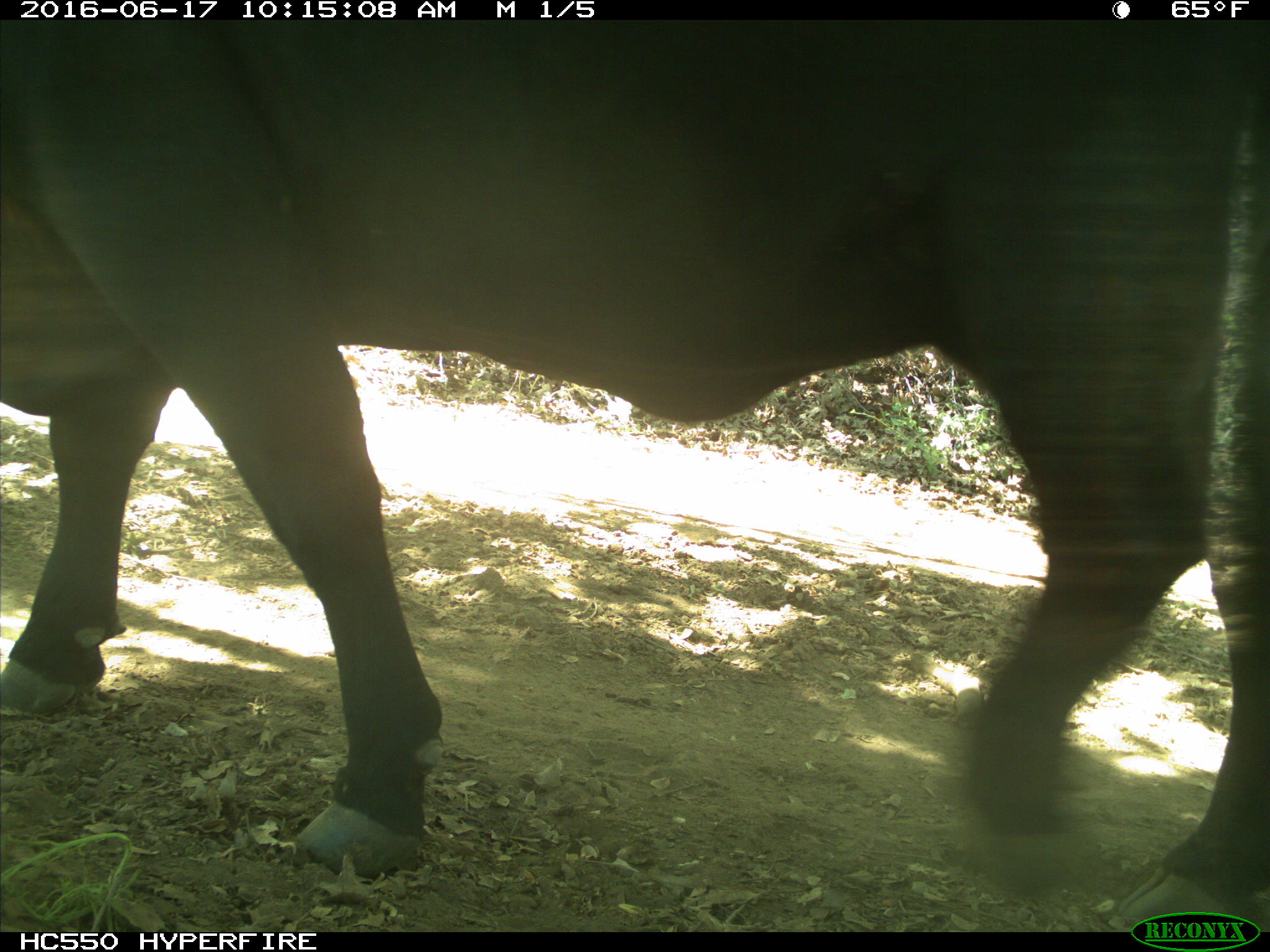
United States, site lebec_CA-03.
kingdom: Animalia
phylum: Chordata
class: Mammalia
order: Artiodactyla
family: Bovidae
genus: Bos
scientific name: Bos taurus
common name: domestic cow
Bos taurus (domestic cow).